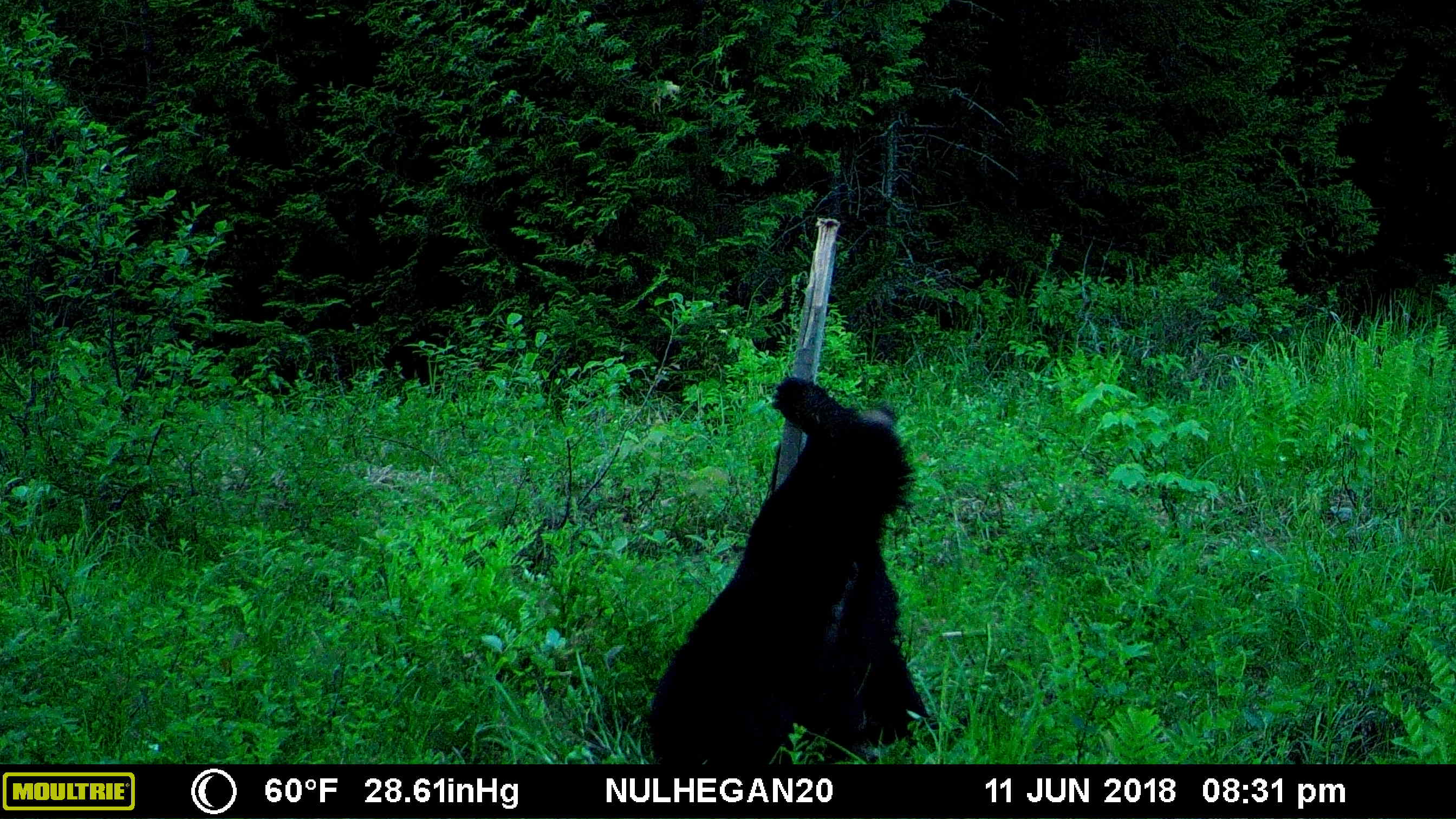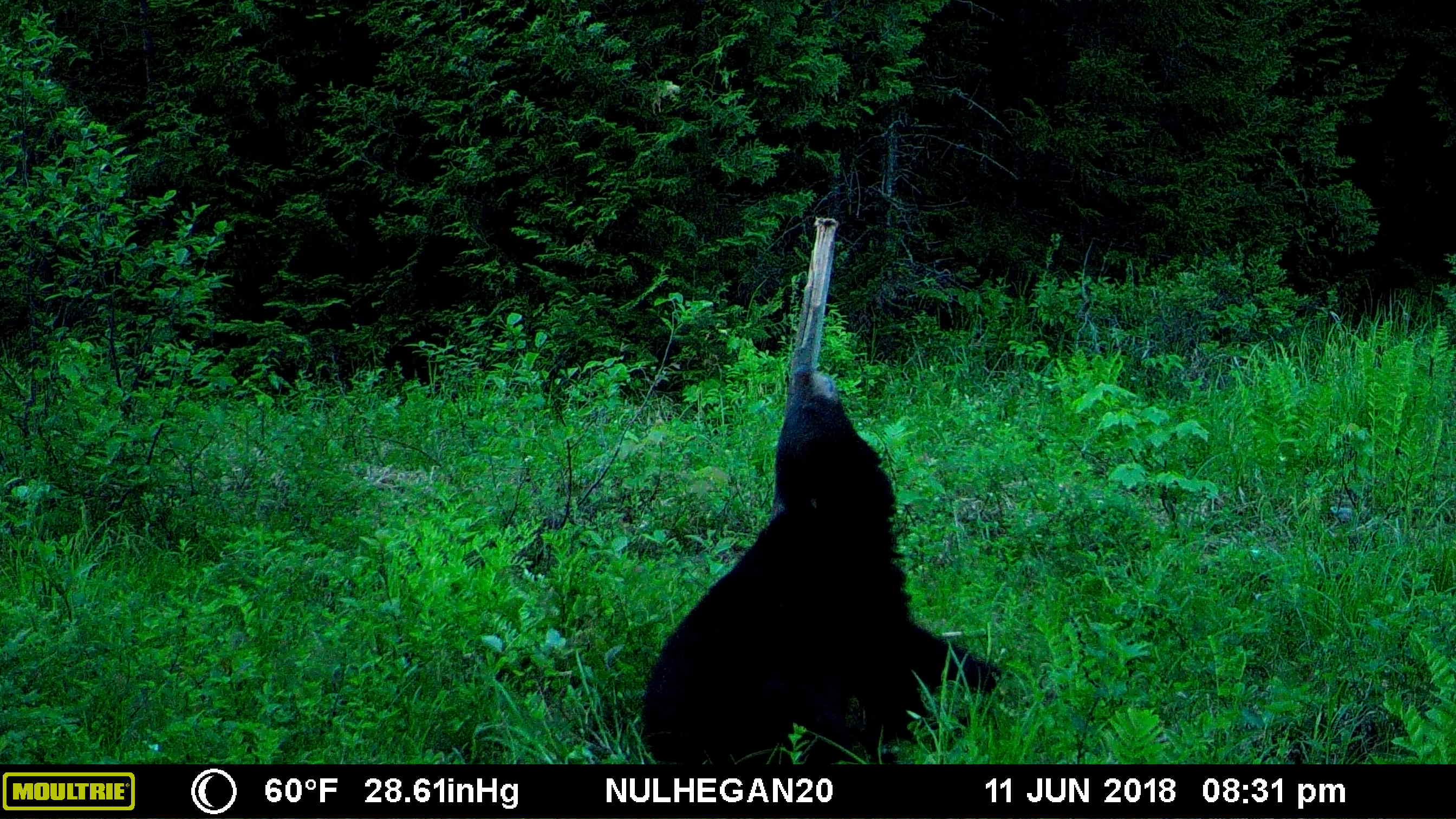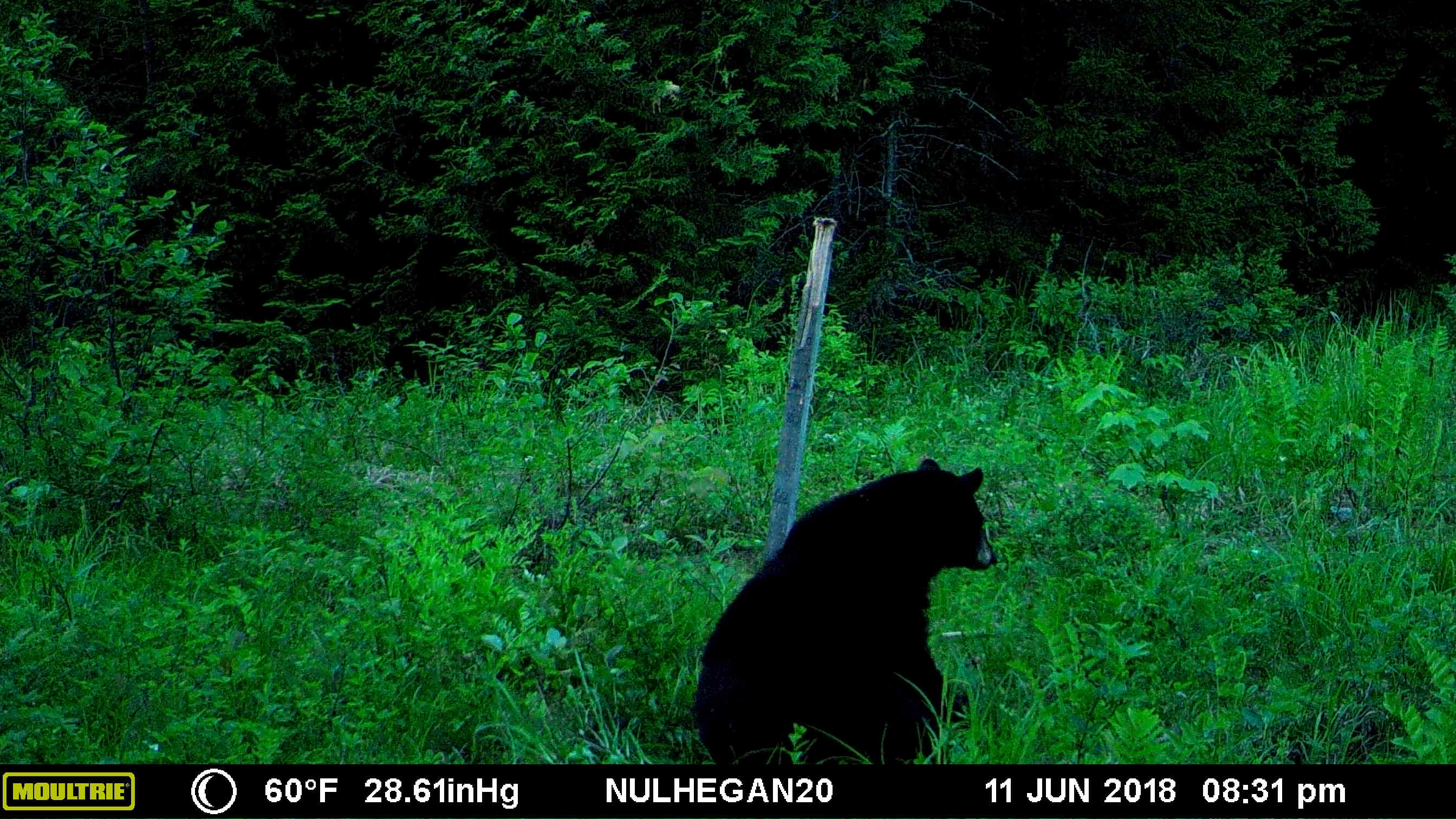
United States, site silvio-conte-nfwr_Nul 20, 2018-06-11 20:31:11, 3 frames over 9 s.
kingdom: Animalia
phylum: Chordata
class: Mammalia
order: Carnivora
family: Ursidae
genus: Ursus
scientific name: Ursus americanus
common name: black bear